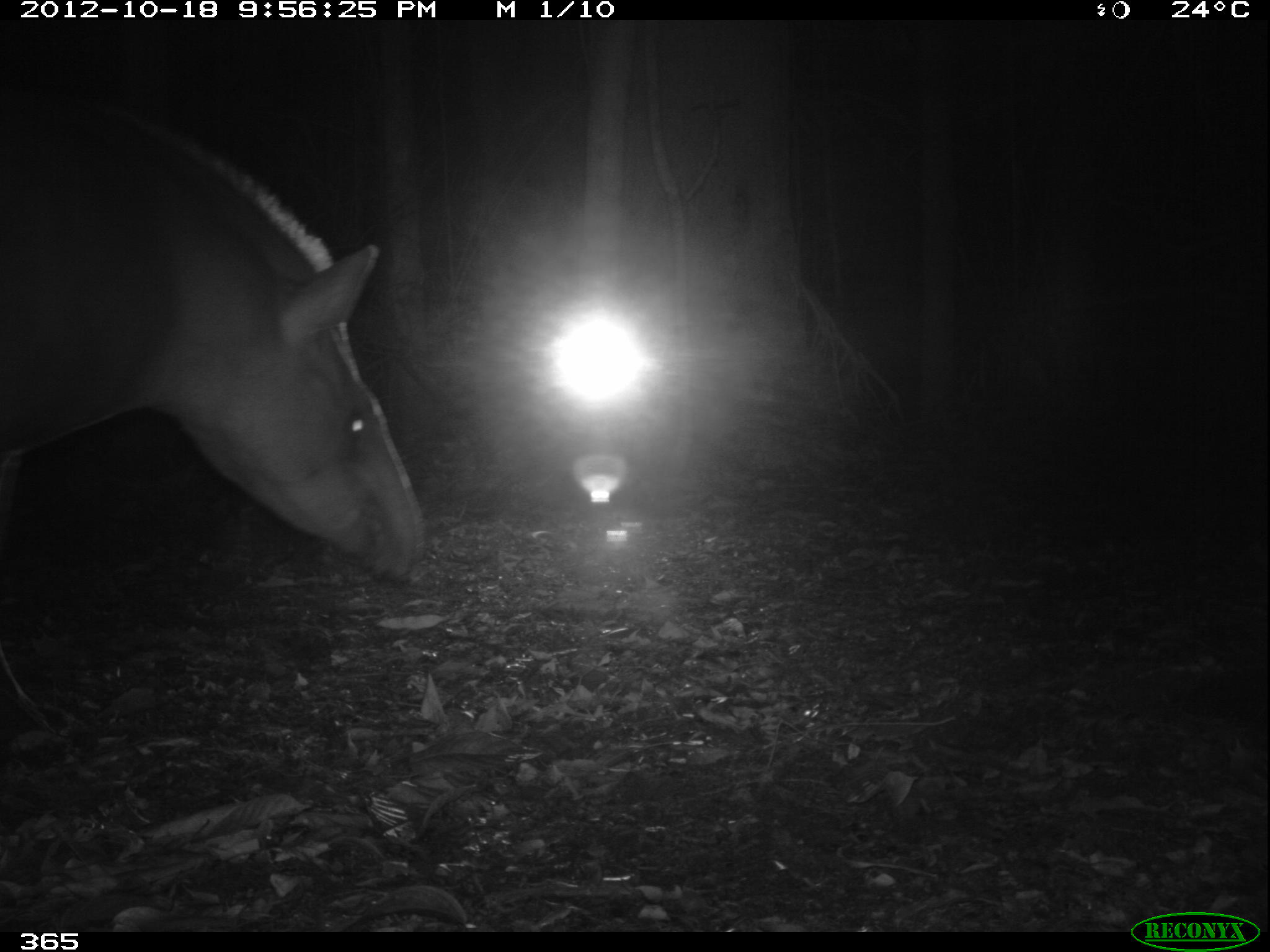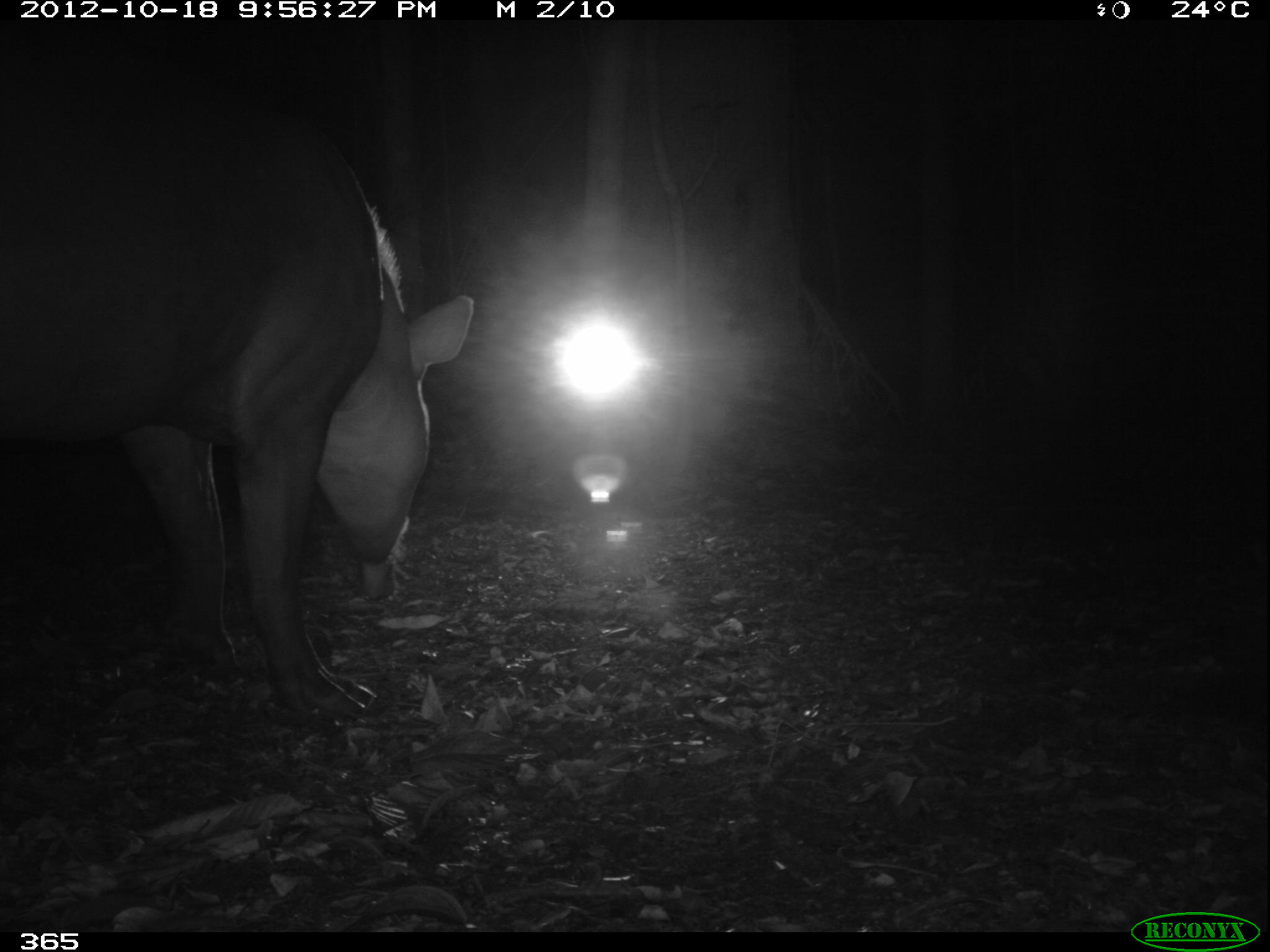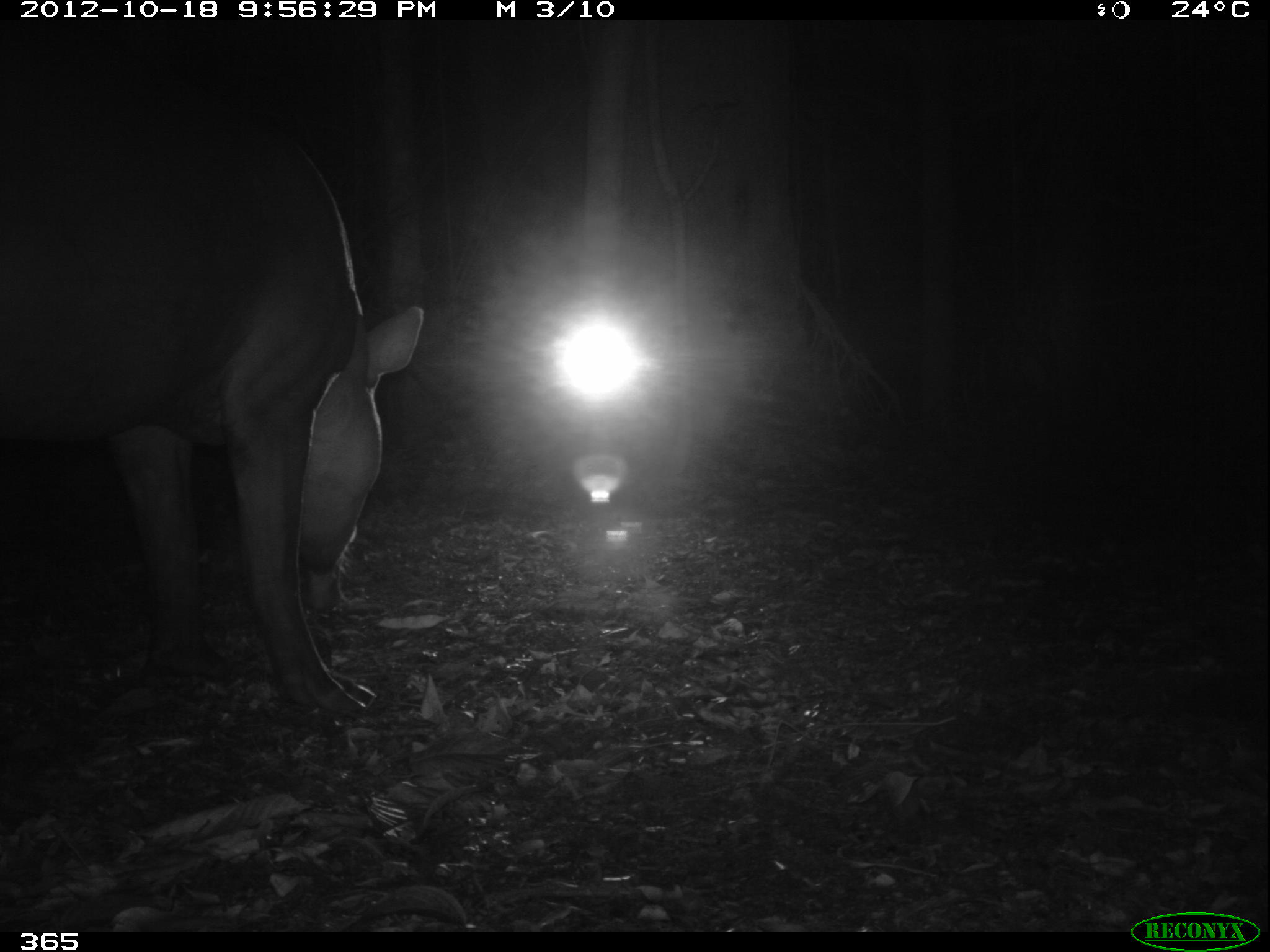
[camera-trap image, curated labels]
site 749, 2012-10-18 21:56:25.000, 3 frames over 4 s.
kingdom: Animalia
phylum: Chordata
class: Mammalia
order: Perissodactyla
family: Tapiridae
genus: Tapirus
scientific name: Tapirus terrestris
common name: south american tapir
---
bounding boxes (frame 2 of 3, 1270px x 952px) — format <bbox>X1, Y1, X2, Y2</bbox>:
tapirus terrestris: <bbox>0, 75, 473, 719</bbox>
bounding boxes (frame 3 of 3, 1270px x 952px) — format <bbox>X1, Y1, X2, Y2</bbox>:
tapirus terrestris: <bbox>0, 75, 424, 711</bbox>